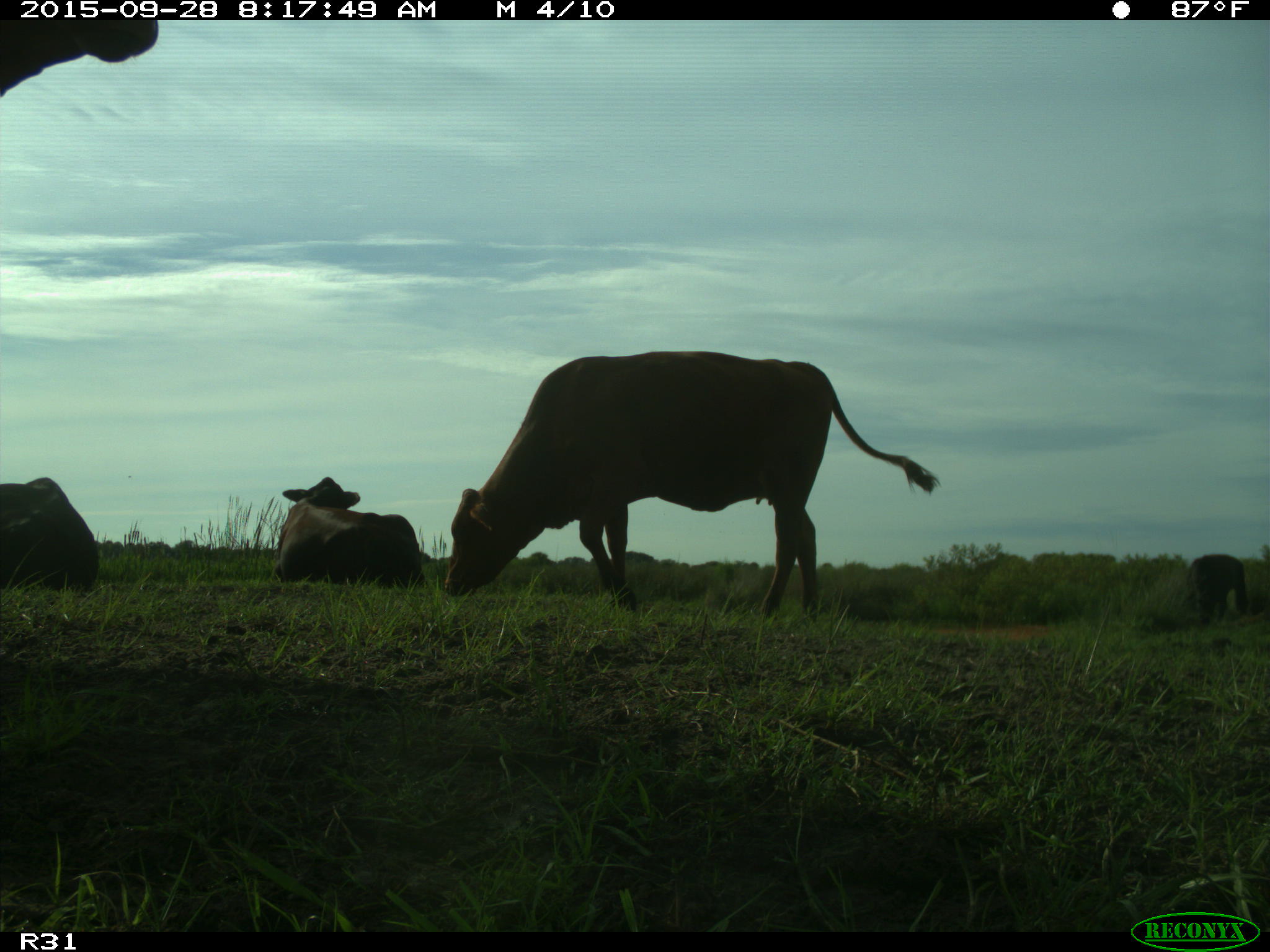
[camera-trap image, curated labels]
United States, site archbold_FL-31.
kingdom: Animalia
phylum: Chordata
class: Mammalia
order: Artiodactyla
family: Bovidae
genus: Bos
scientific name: Bos taurus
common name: domestic cow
Bos taurus (domestic cow).